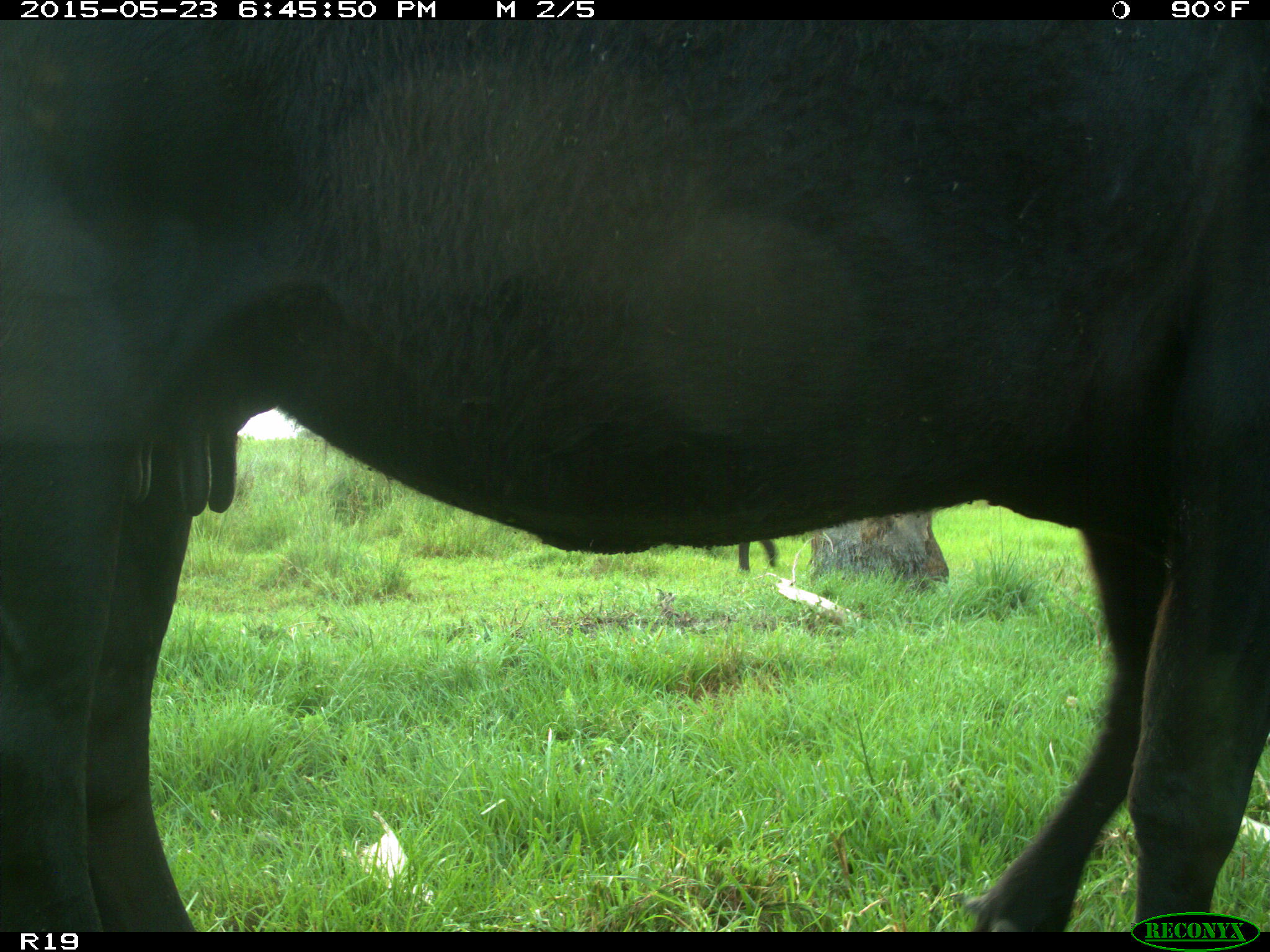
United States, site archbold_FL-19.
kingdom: Animalia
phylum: Chordata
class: Mammalia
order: Artiodactyla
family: Bovidae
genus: Bos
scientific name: Bos taurus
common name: domestic cow